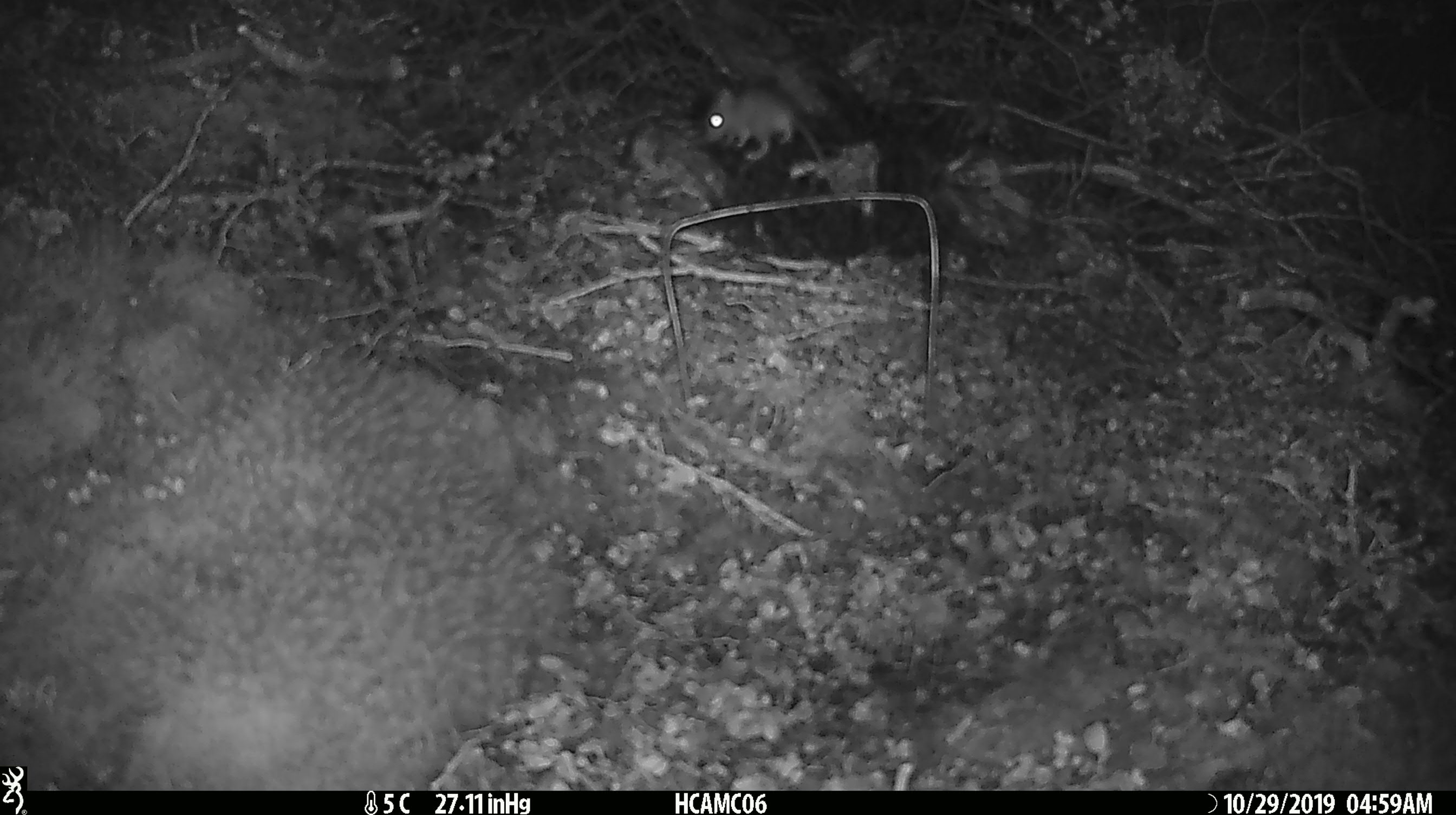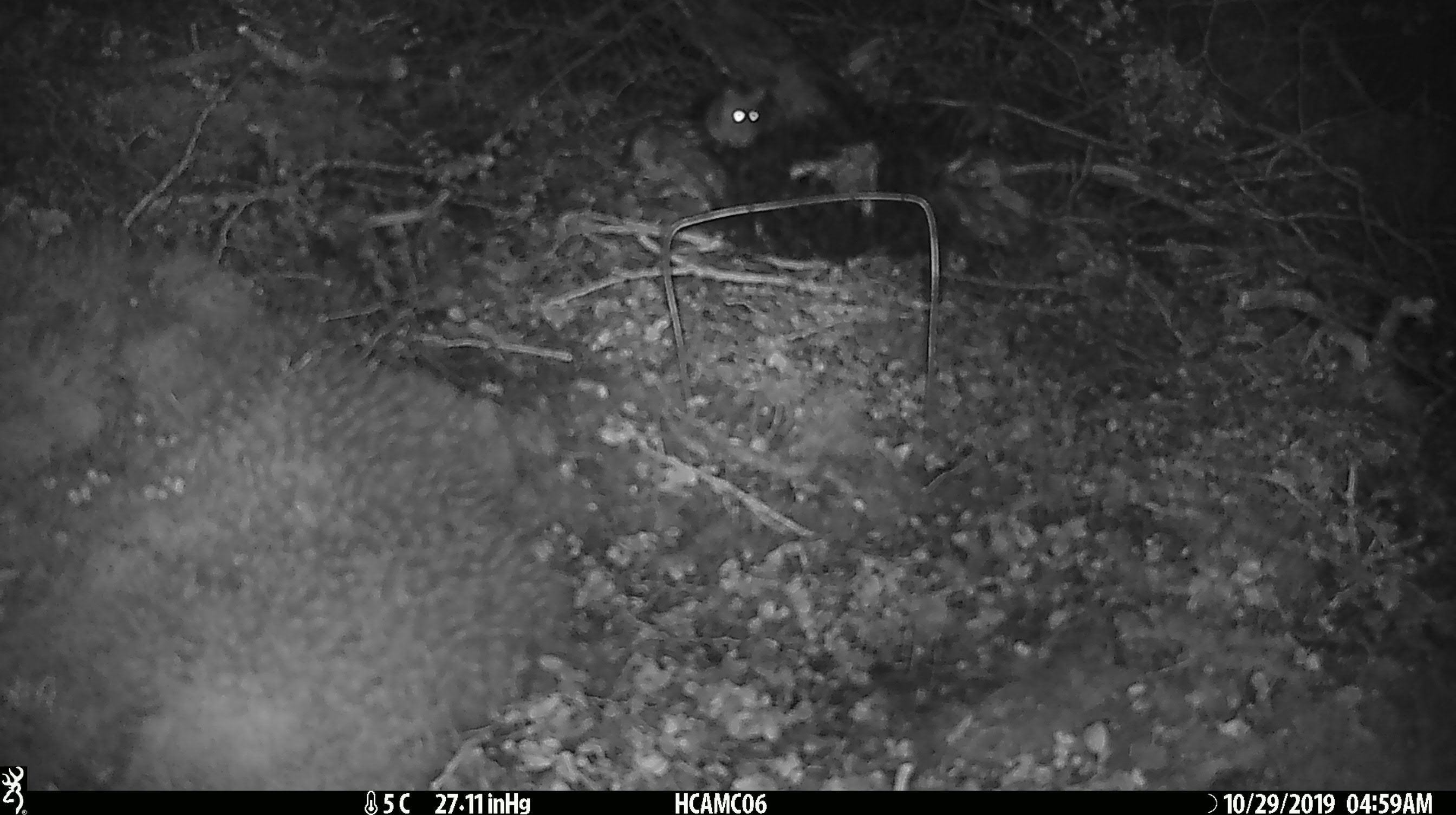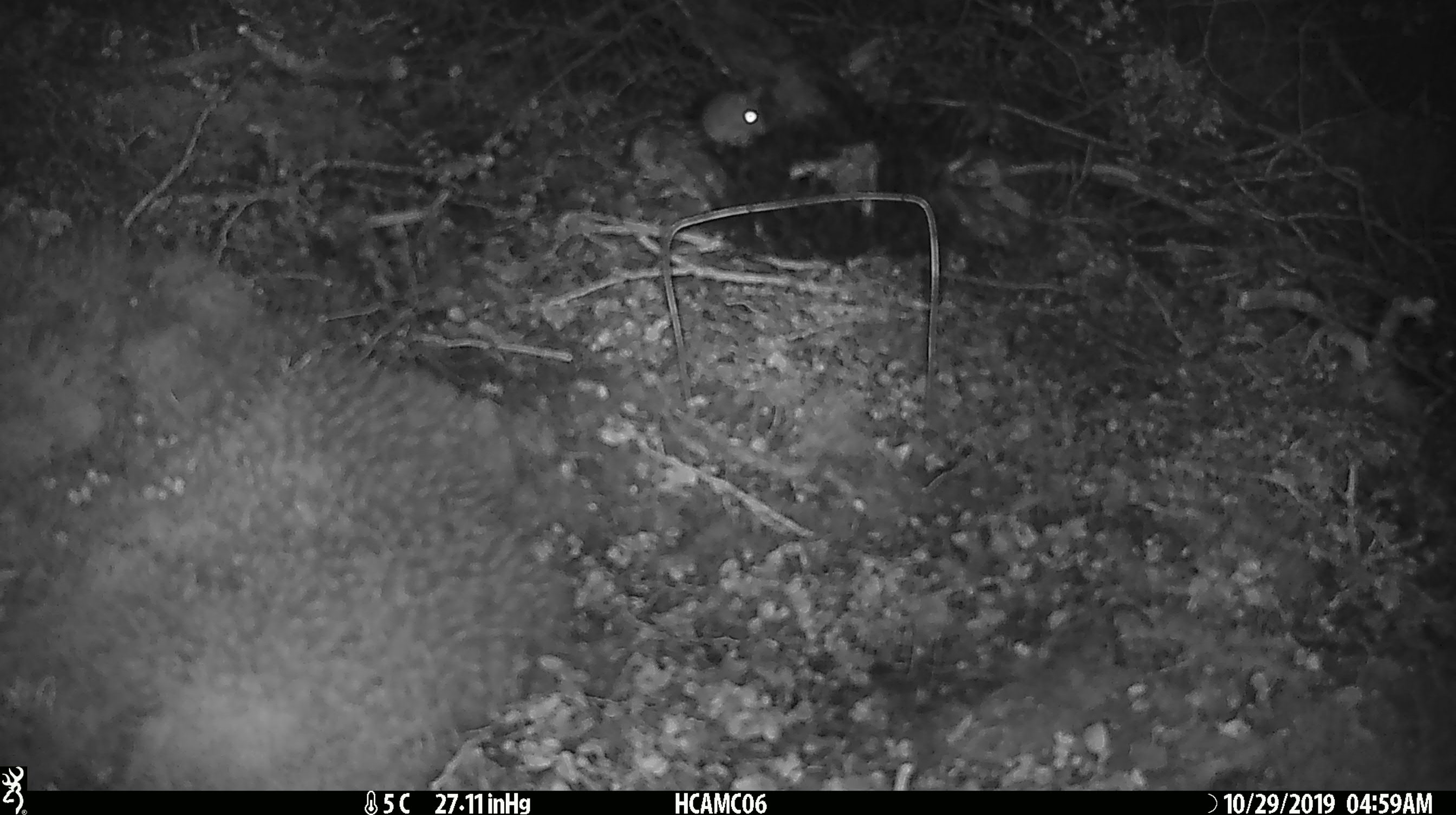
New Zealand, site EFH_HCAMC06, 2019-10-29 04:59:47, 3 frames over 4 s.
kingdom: Animalia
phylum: Chordata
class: Mammalia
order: Rodentia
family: Muridae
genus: Mus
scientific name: Mus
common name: mouse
Mouse (Mus).